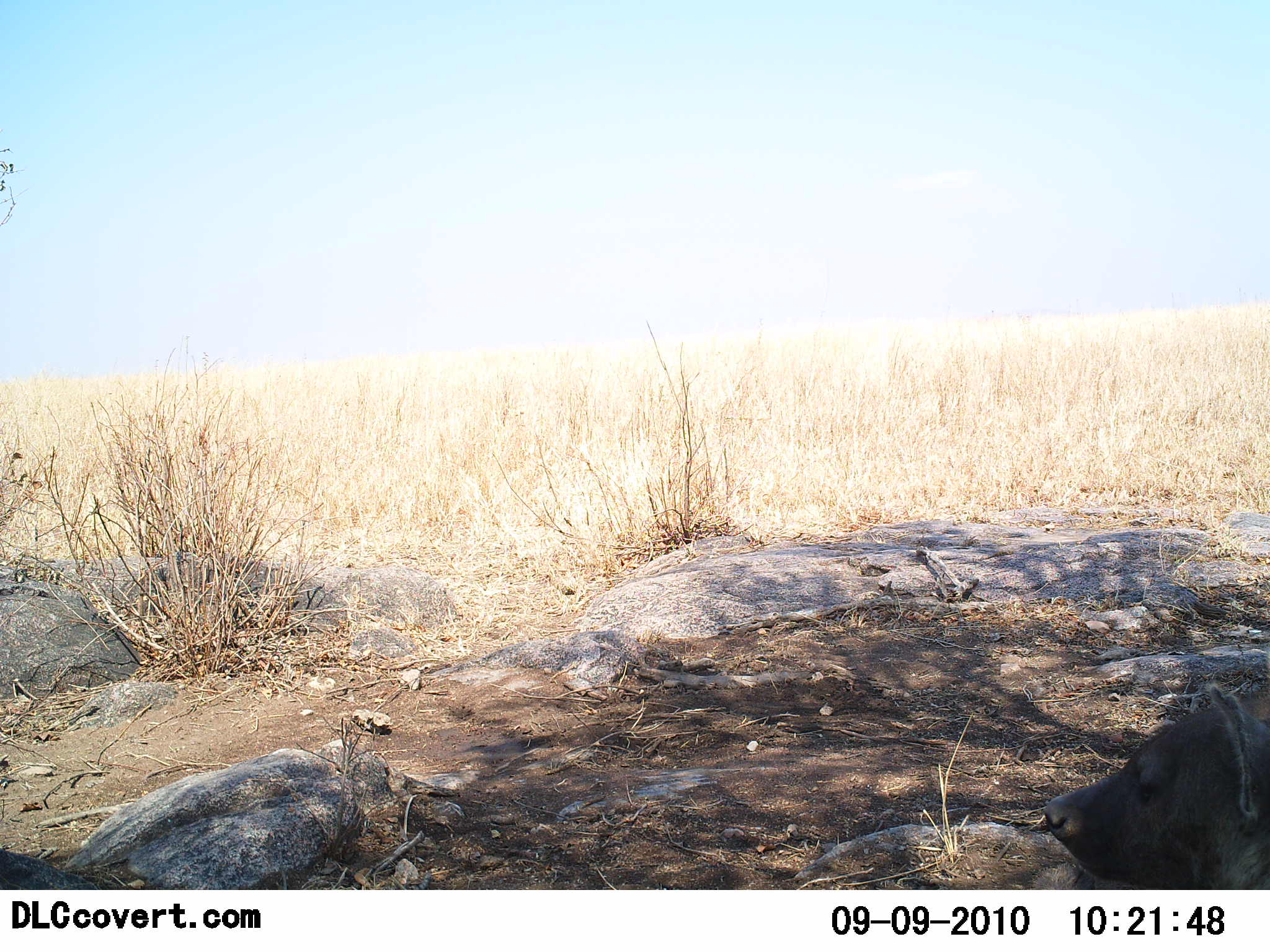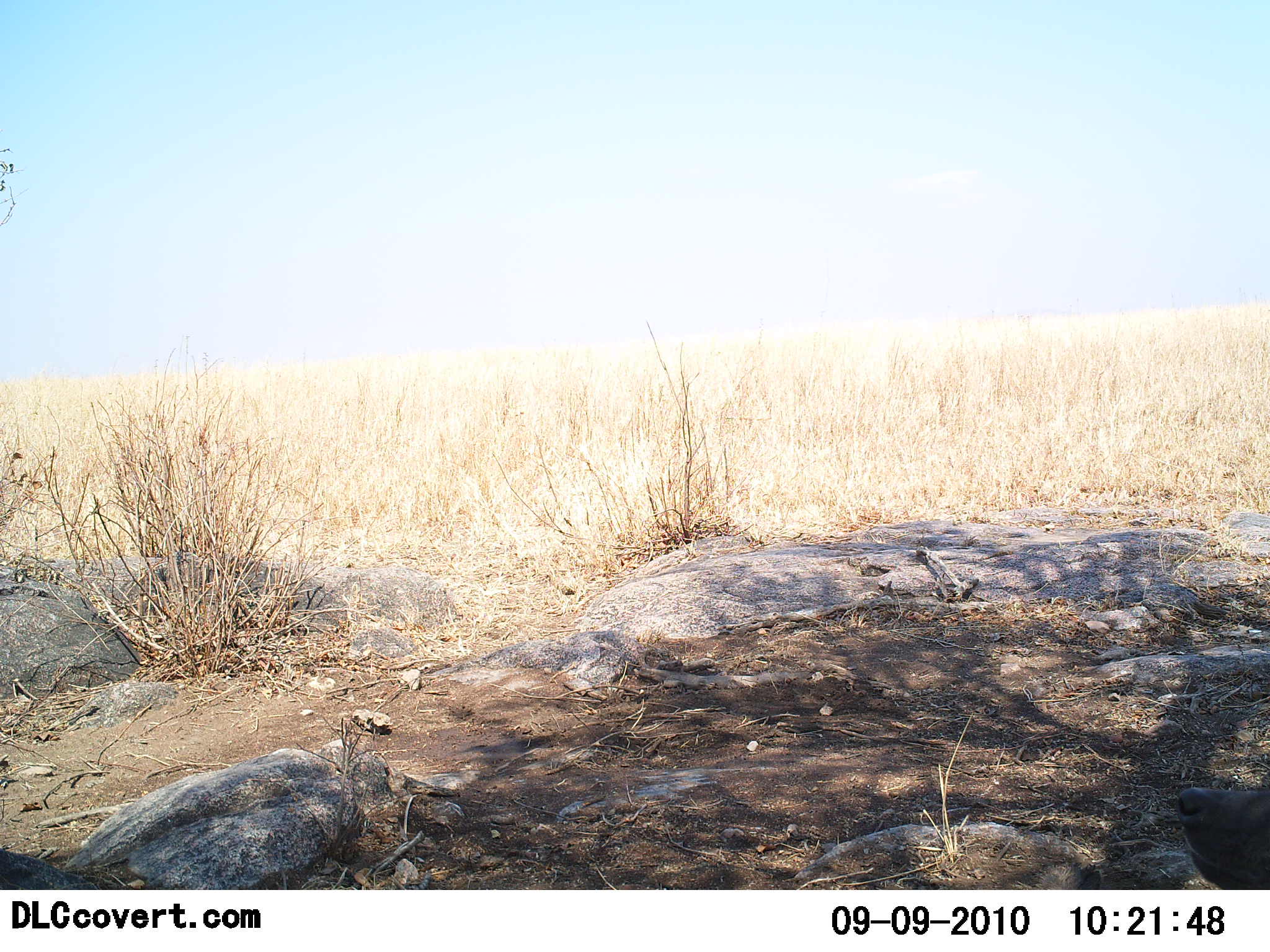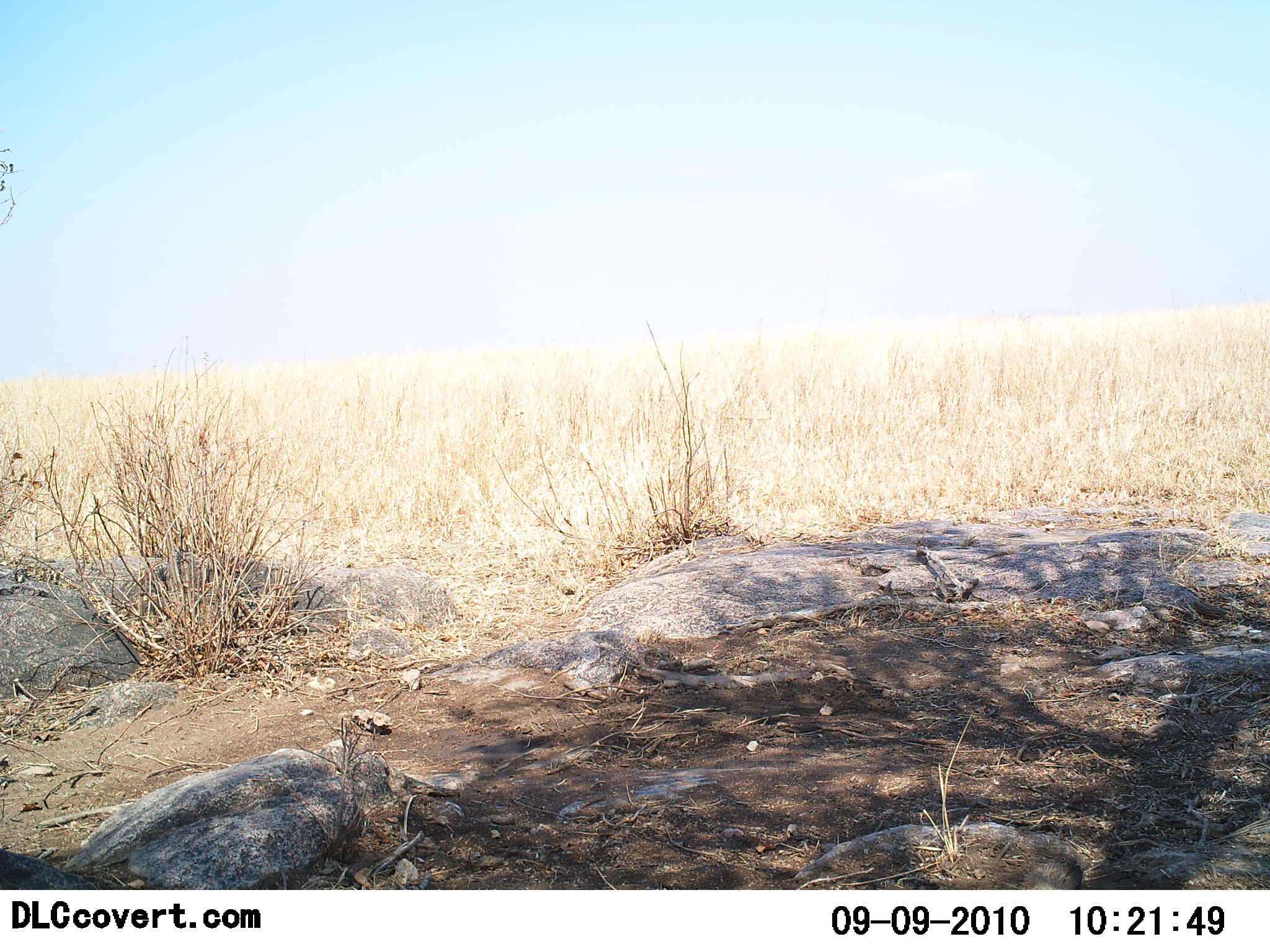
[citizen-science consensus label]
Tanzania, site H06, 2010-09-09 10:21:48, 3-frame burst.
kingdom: Animalia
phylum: Chordata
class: Mammalia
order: Carnivora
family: Hyaenidae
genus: Crocuta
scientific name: Crocuta crocuta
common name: spotted hyena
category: hyenaspotted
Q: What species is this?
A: Hyenaspotted (spotted hyena) (Crocuta crocuta).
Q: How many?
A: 1.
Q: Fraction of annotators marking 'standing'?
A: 23%.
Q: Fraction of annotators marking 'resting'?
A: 69%.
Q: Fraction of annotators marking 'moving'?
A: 8%.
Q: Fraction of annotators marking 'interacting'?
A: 0%.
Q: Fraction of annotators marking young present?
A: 8%.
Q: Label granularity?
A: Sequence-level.